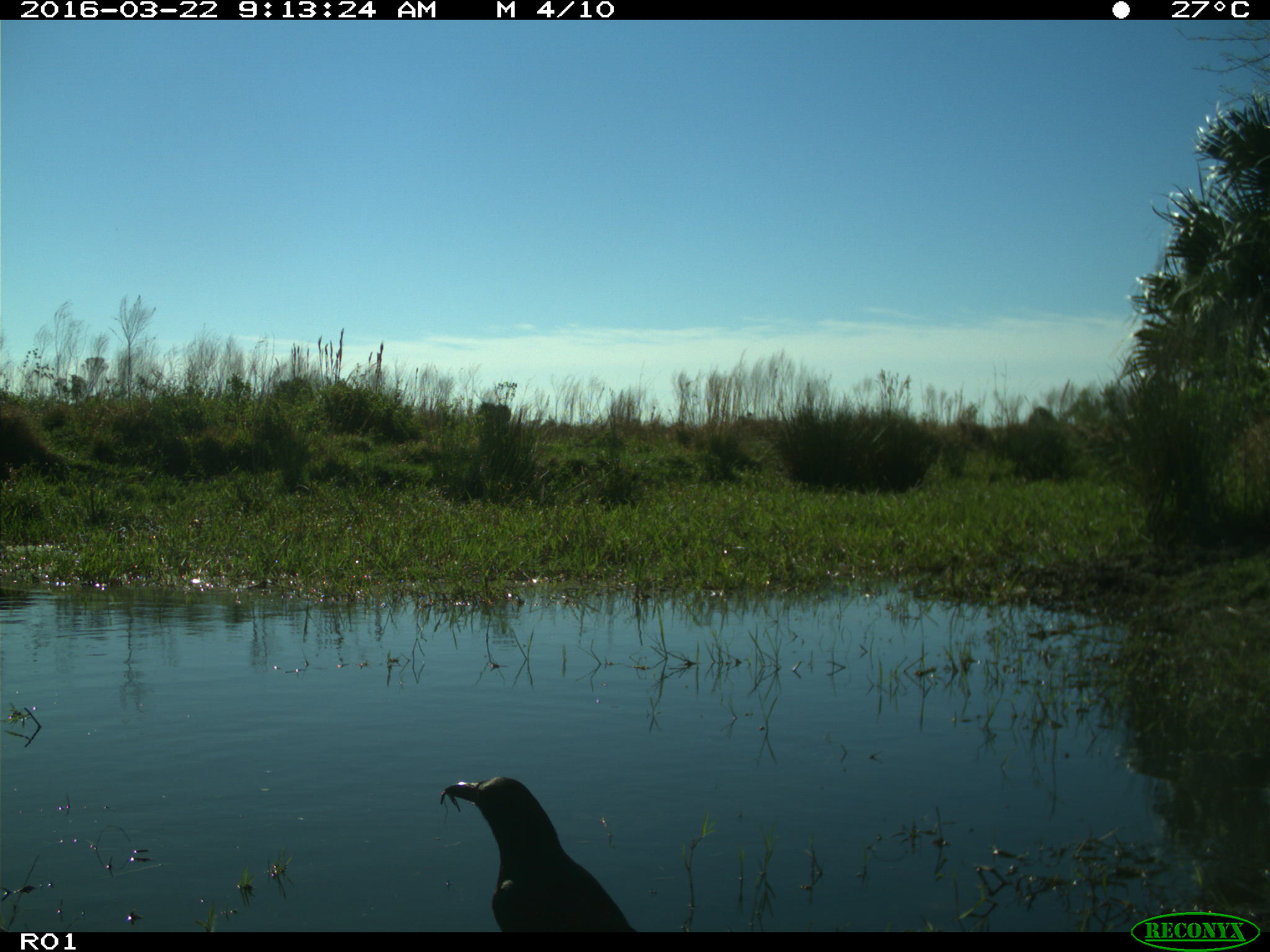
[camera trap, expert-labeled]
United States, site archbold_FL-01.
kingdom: Animalia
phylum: Chordata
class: Aves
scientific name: Aves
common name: birds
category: unidentified bird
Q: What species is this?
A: Unidentified bird (birds) (Aves).